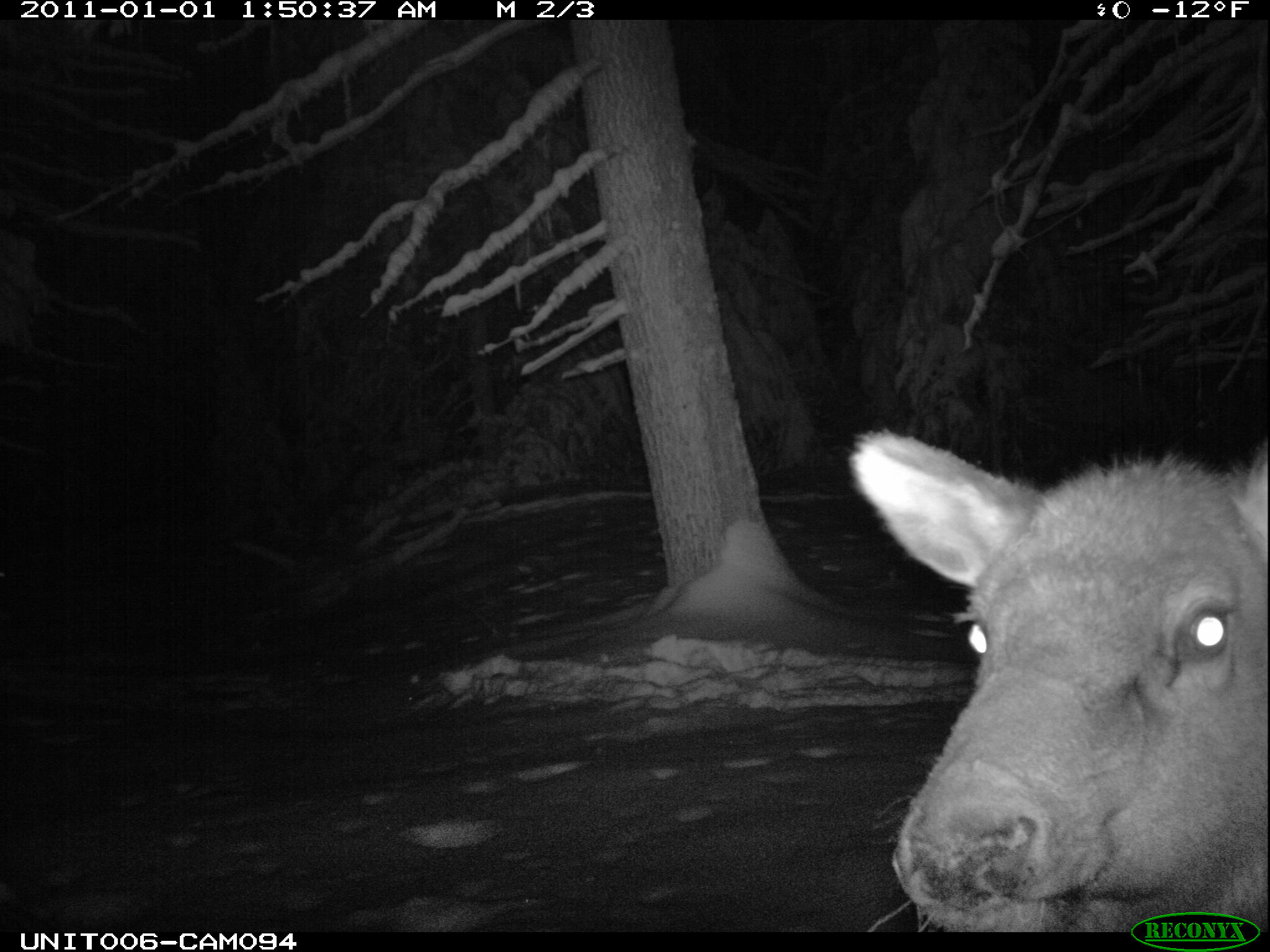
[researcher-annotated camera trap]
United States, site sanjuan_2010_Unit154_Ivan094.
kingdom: Animalia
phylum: Chordata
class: Mammalia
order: Artiodactyla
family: Cervidae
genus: Cervus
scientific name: Cervus elaphus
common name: red deer